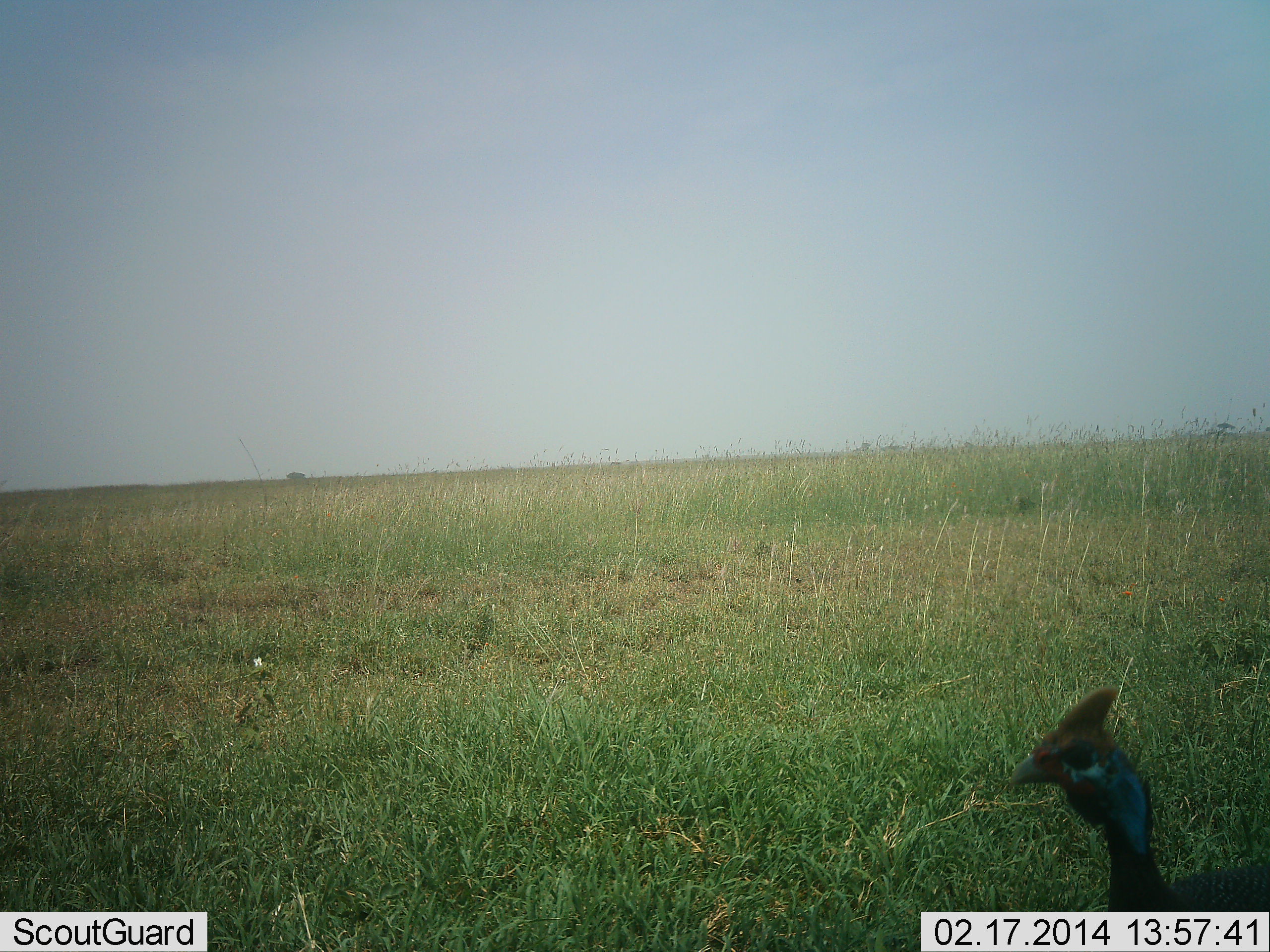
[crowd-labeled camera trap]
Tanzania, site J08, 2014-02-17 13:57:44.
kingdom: Animalia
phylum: Chordata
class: Aves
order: Galliformes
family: Numididae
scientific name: Numididae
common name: guinea fowl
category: guineafowl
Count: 1.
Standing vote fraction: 100%.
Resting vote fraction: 0%.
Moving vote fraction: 0%.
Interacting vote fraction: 0%.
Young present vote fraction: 0%.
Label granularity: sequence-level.